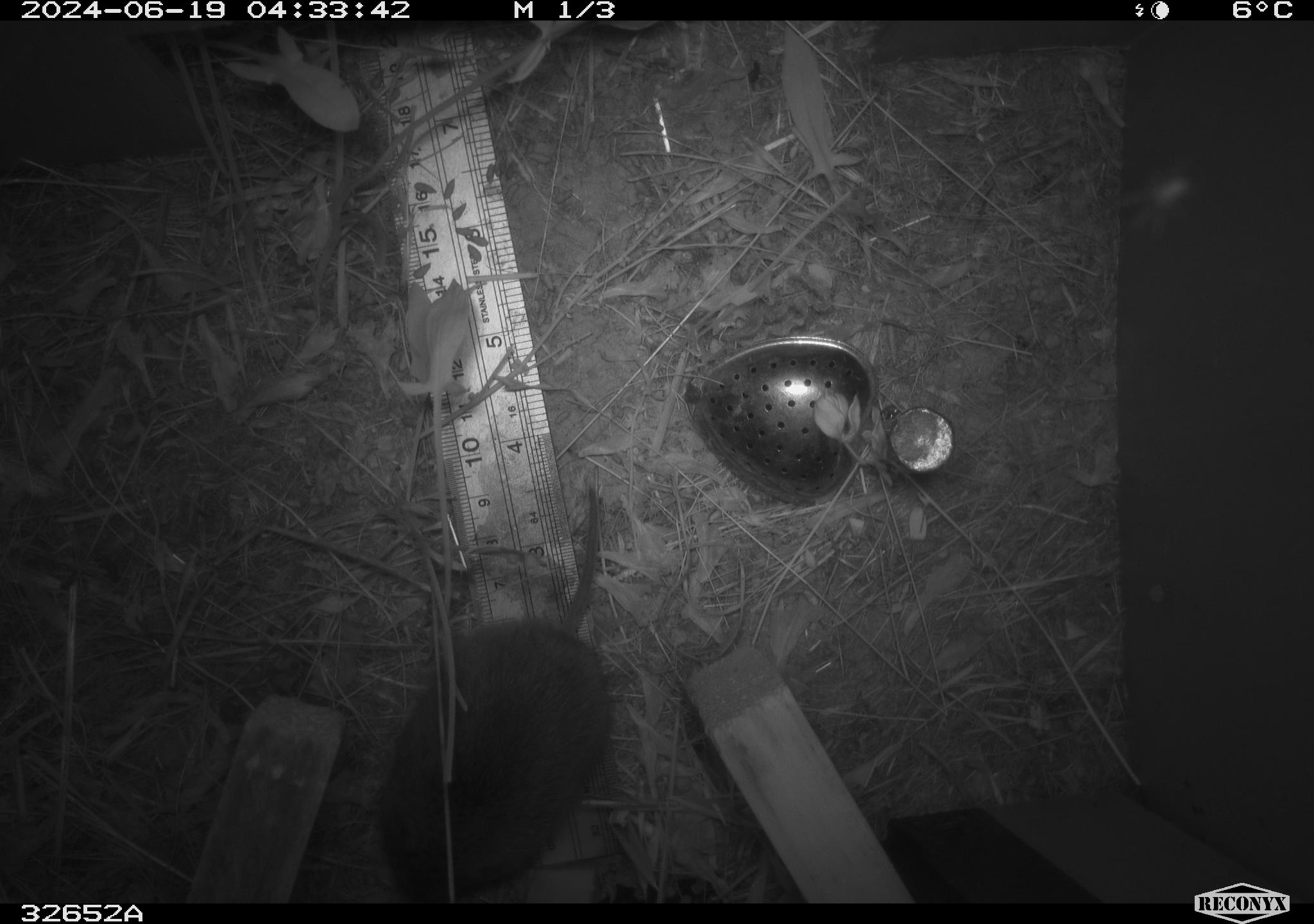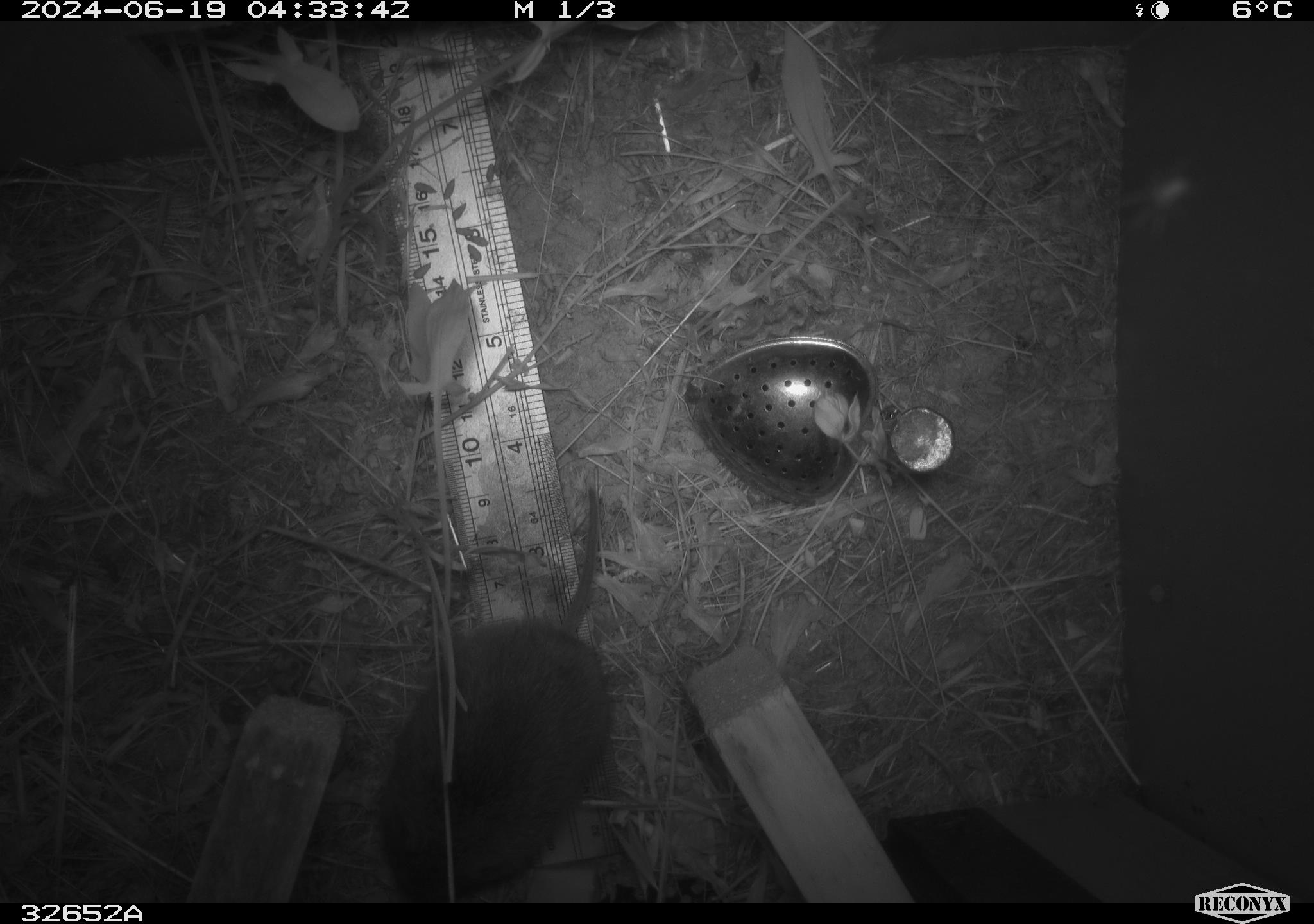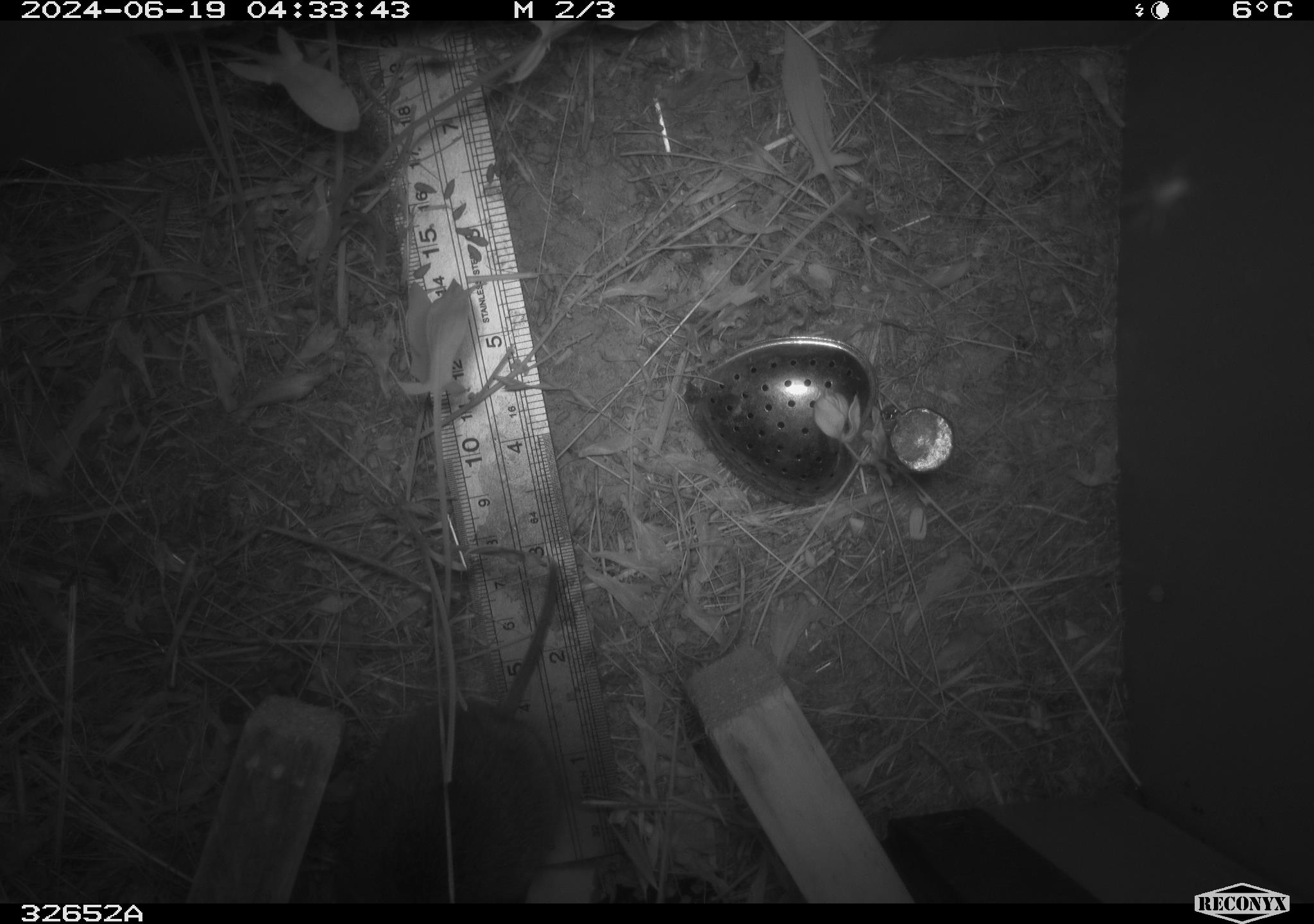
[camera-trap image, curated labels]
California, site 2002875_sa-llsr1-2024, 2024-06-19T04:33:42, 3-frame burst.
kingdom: Animalia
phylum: Chordata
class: Mammalia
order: Rodentia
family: Cricetidae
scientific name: Arvicolinae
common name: voles, lemmings, and muskrats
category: arvicolinae subfamily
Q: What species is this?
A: Arvicolinae subfamily (voles, lemmings, and muskrats) (Arvicolinae).